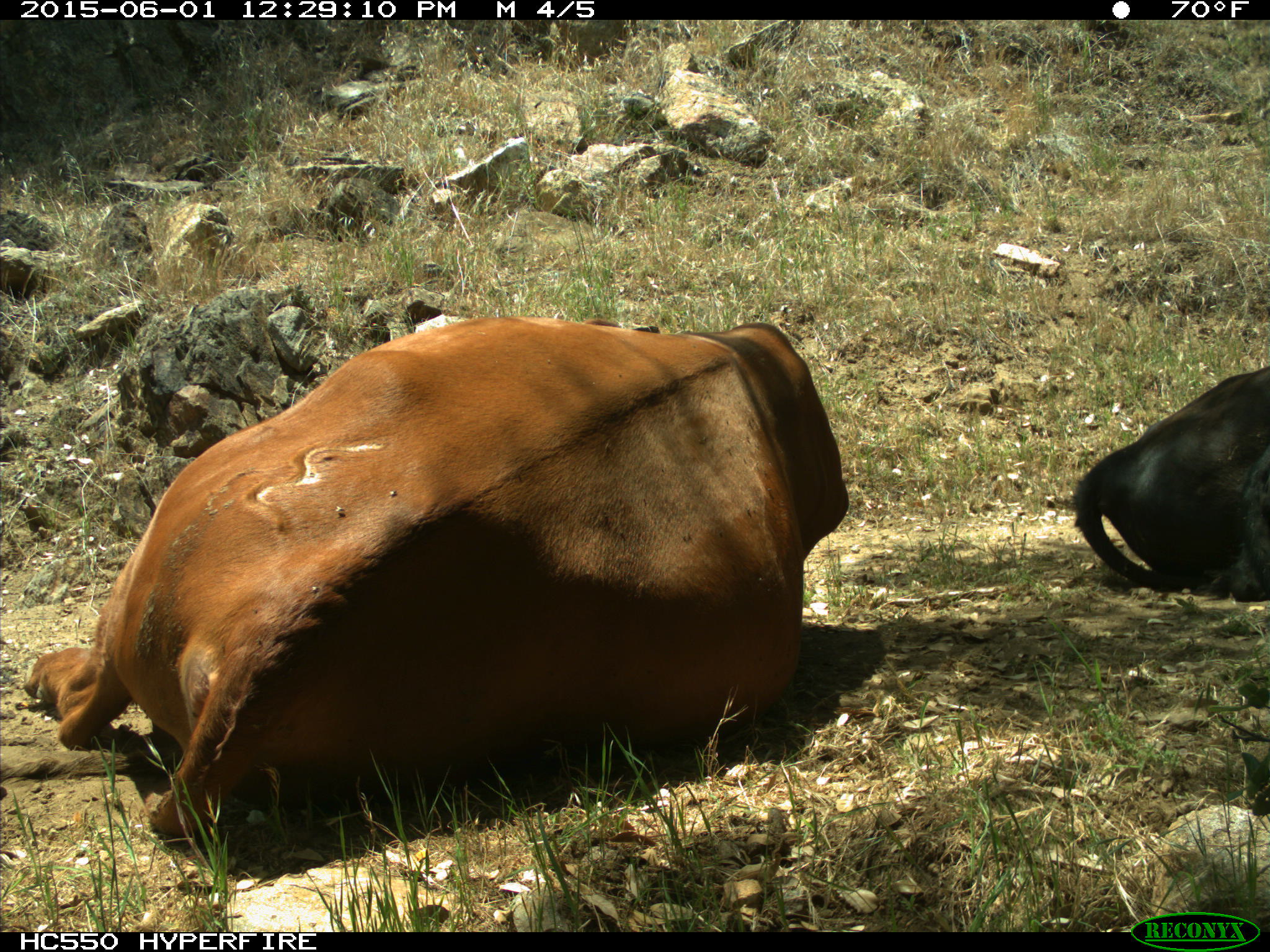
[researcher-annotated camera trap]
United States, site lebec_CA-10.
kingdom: Animalia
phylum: Chordata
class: Mammalia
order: Artiodactyla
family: Bovidae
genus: Bos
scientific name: Bos taurus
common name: domestic cow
Bos taurus (domestic cow).